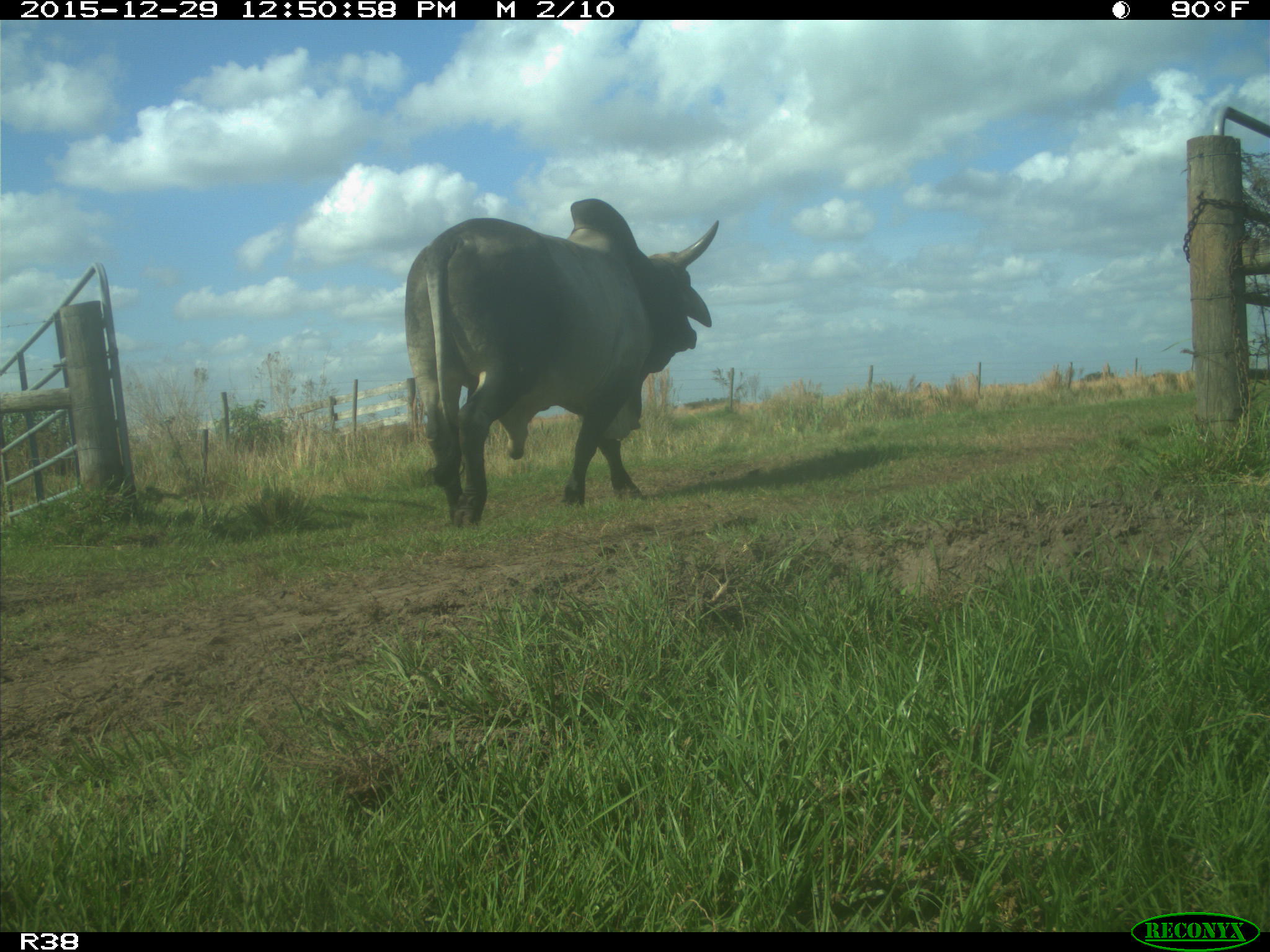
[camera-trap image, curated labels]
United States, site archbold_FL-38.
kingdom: Animalia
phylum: Chordata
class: Mammalia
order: Artiodactyla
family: Bovidae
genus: Bos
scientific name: Bos taurus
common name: domestic cow